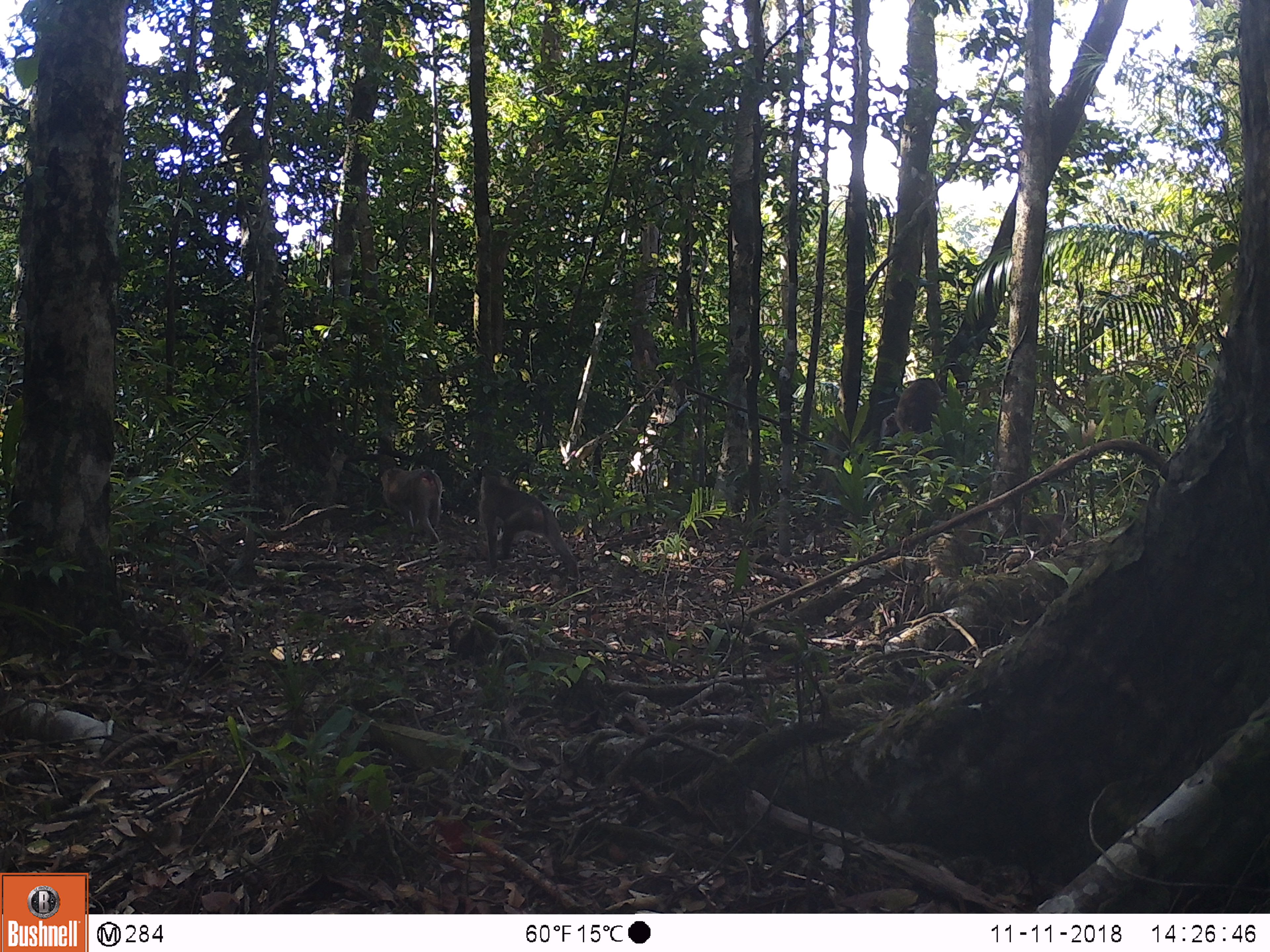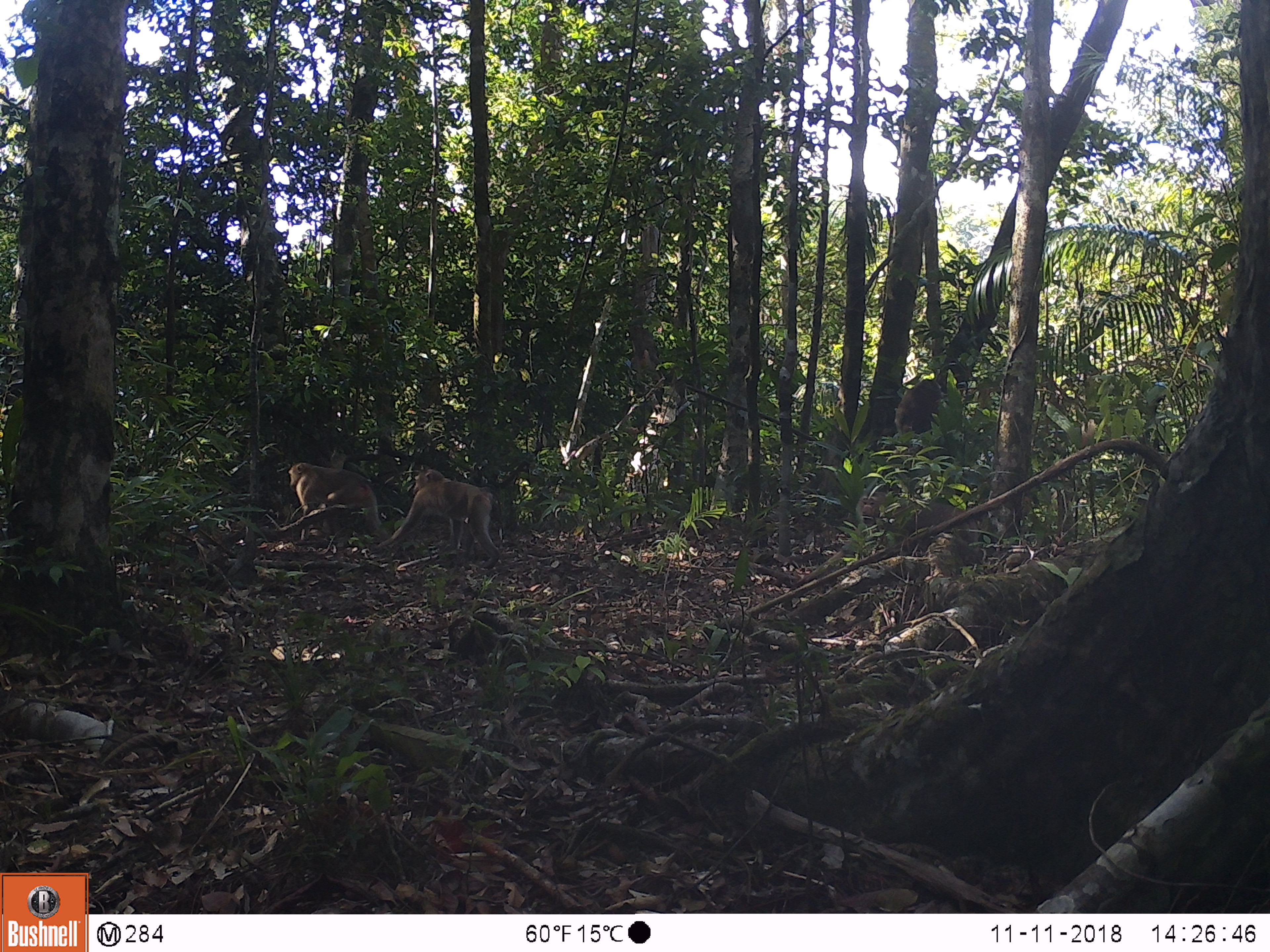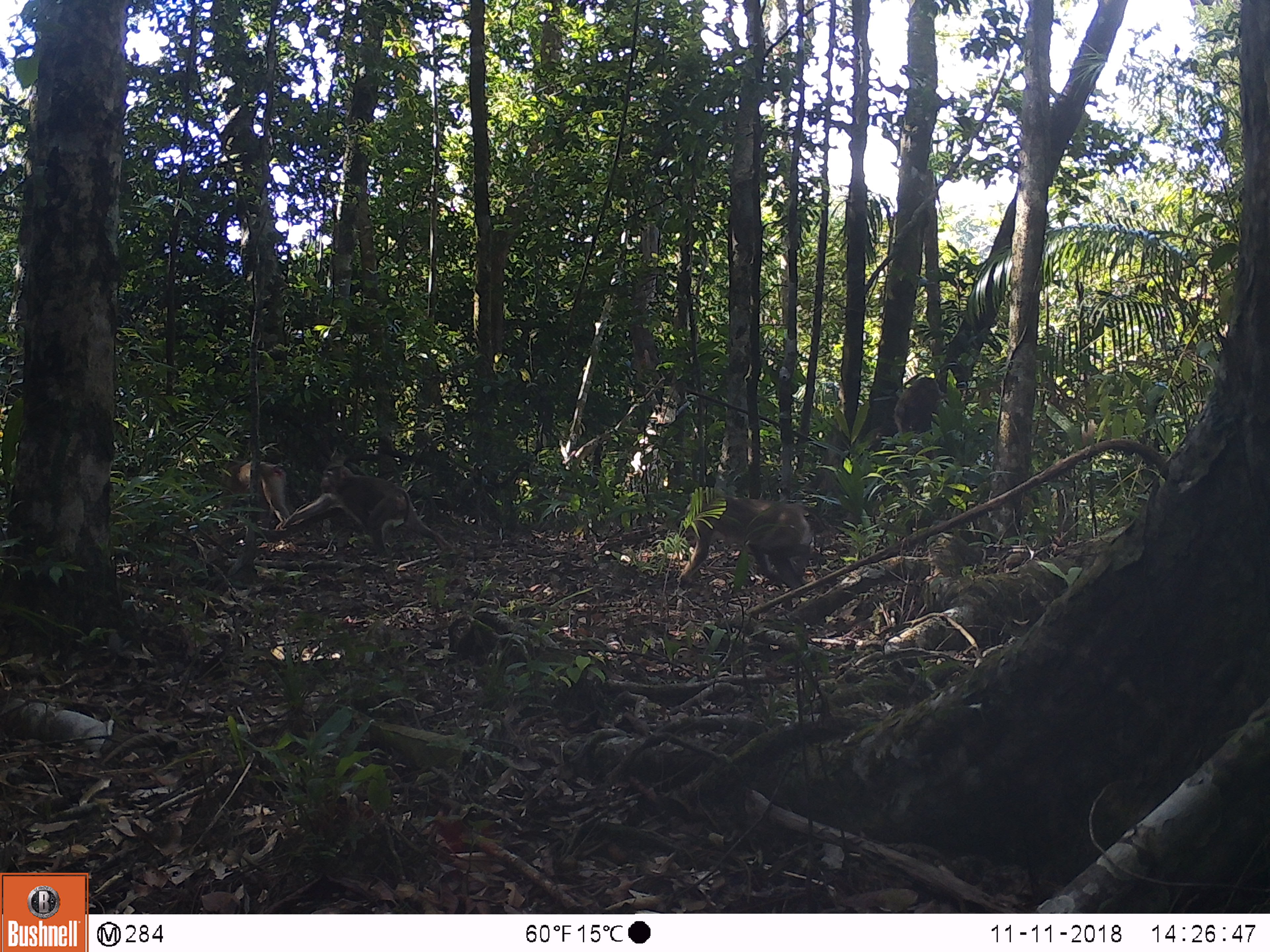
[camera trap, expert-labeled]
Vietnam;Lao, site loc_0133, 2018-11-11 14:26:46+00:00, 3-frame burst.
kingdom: Animalia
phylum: Chordata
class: Mammalia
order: Primates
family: Cercopithecidae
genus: Macaca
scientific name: Macaca nemestrina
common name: pig-tailed macaque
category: pig tailed macaque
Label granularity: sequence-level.